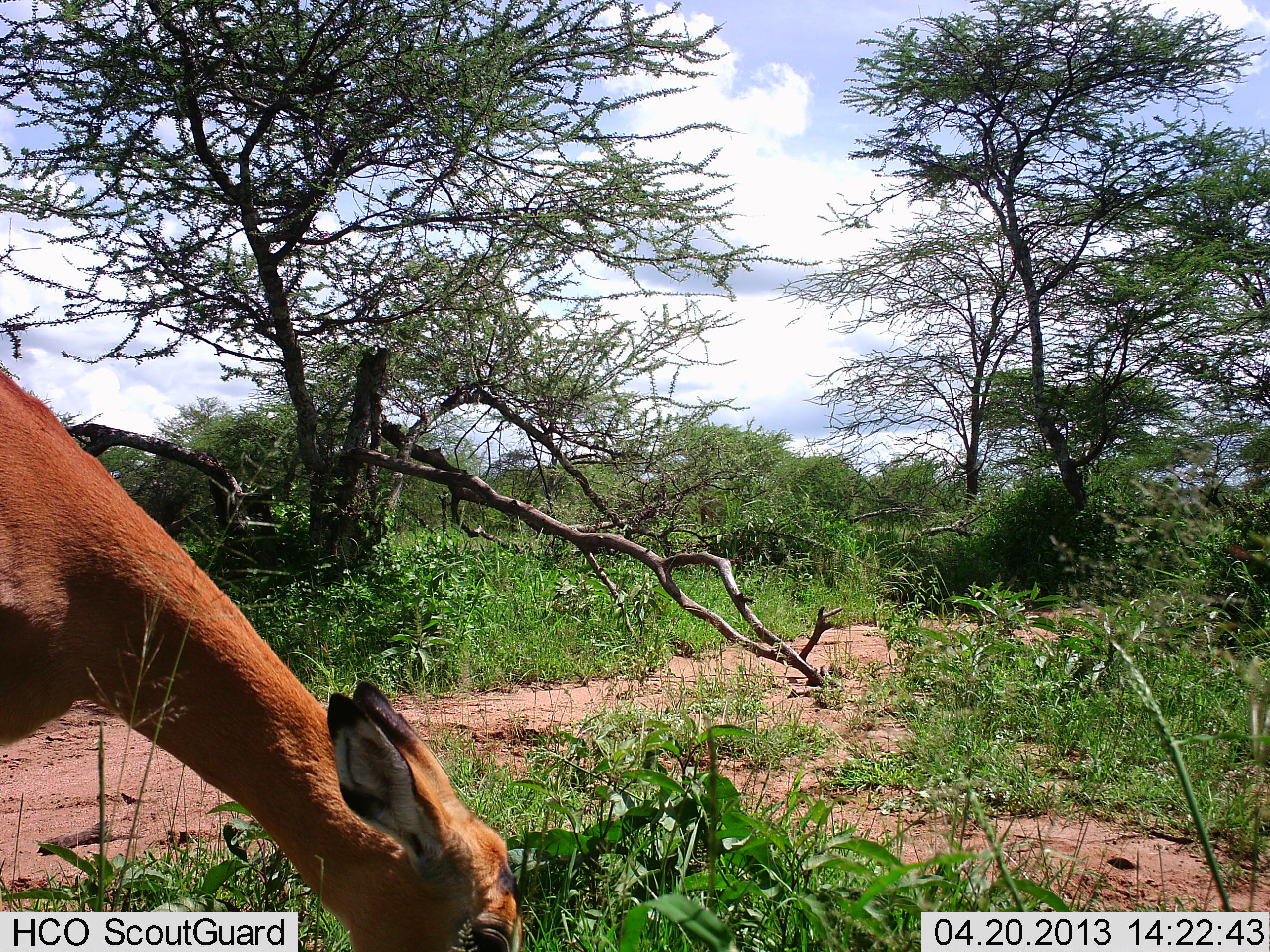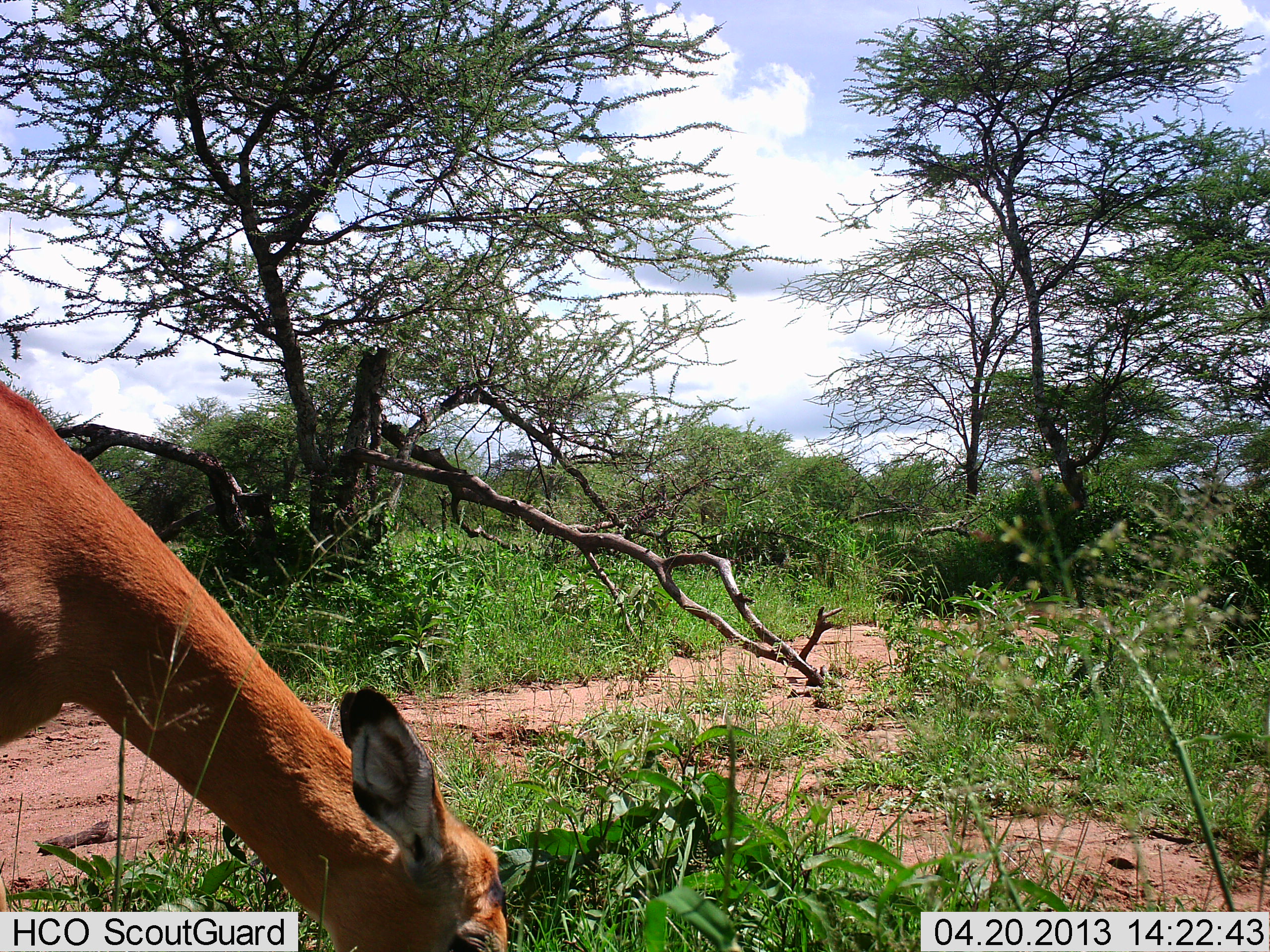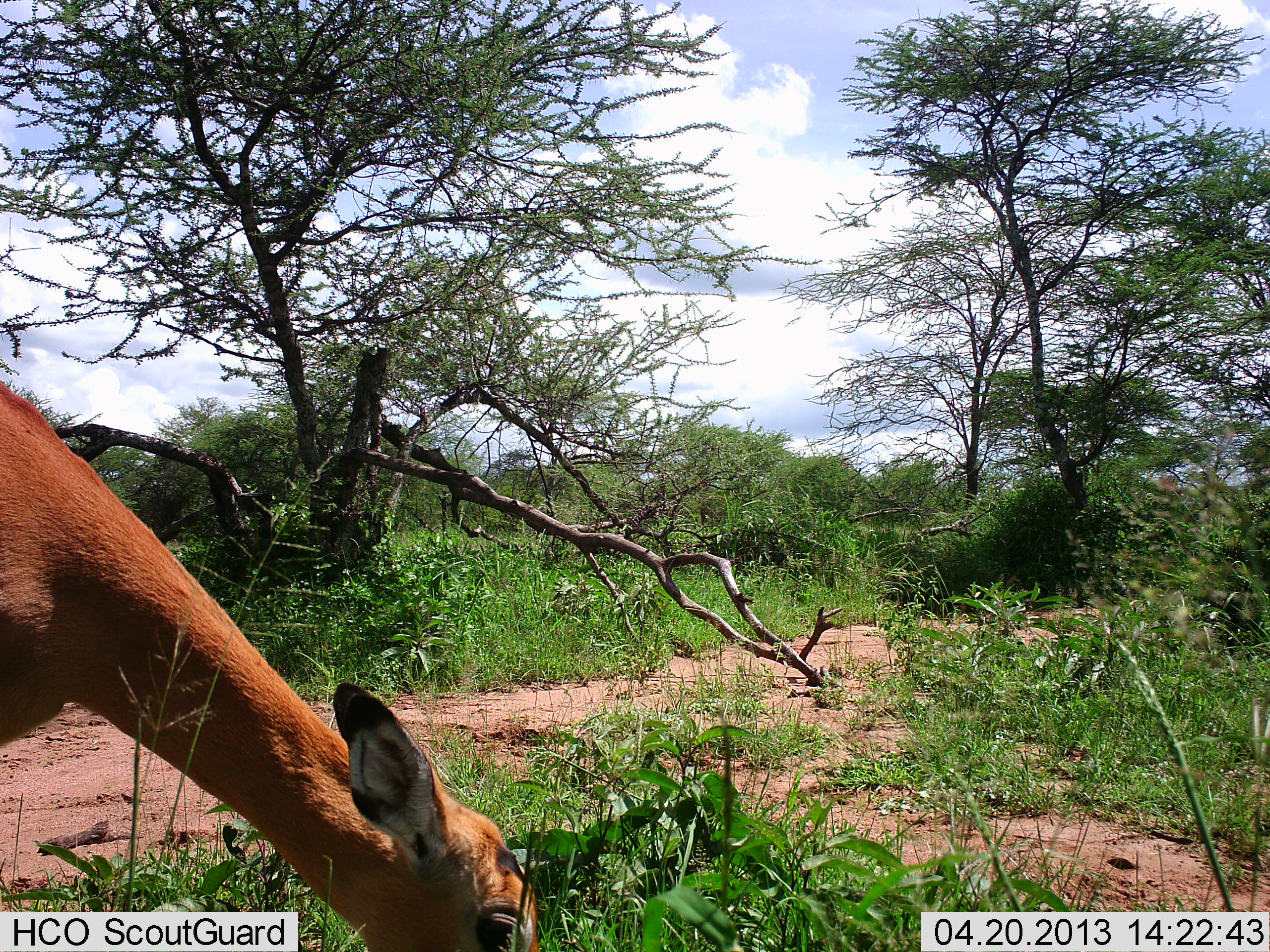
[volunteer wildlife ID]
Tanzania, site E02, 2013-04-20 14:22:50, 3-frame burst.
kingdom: Animalia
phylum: Chordata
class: Mammalia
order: Artiodactyla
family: Bovidae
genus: Aepyceros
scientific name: Aepyceros melampus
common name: impala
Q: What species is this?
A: Impala (Aepyceros melampus).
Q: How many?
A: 1.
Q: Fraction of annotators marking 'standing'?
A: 18%.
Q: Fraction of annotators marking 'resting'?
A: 0%.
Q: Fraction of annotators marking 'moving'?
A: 0%.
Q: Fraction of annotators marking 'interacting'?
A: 0%.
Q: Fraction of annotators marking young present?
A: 0%.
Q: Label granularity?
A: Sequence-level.